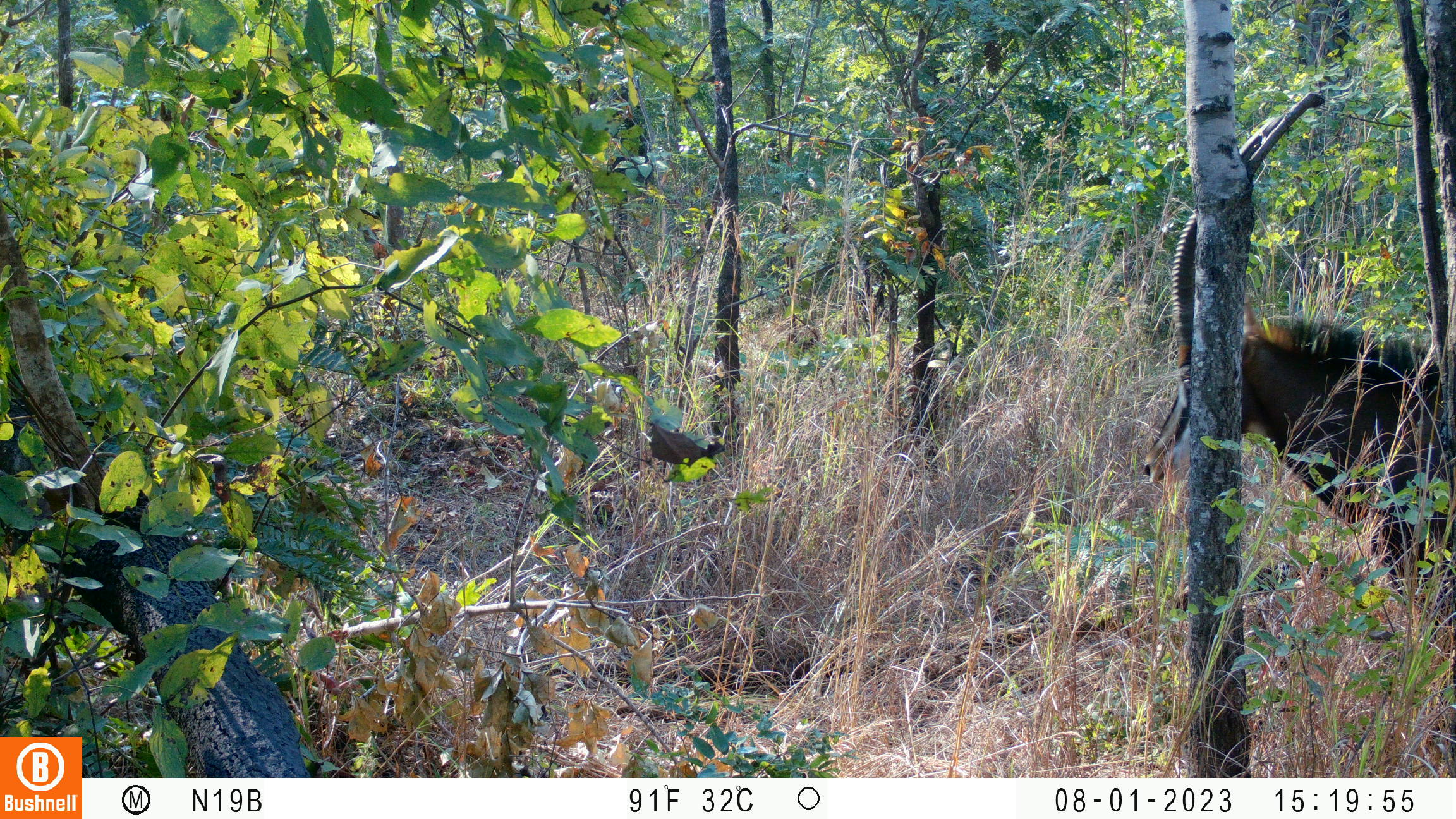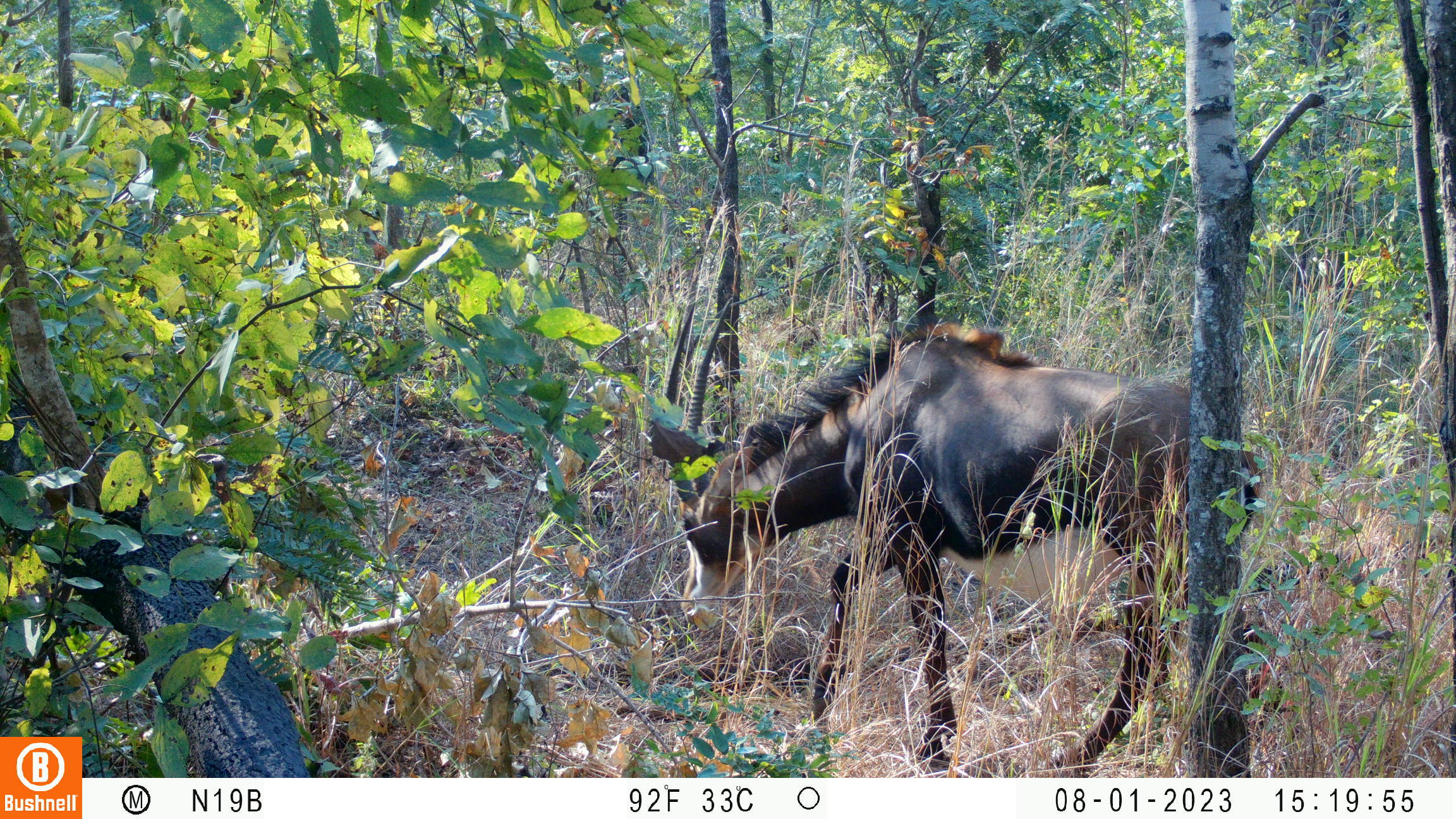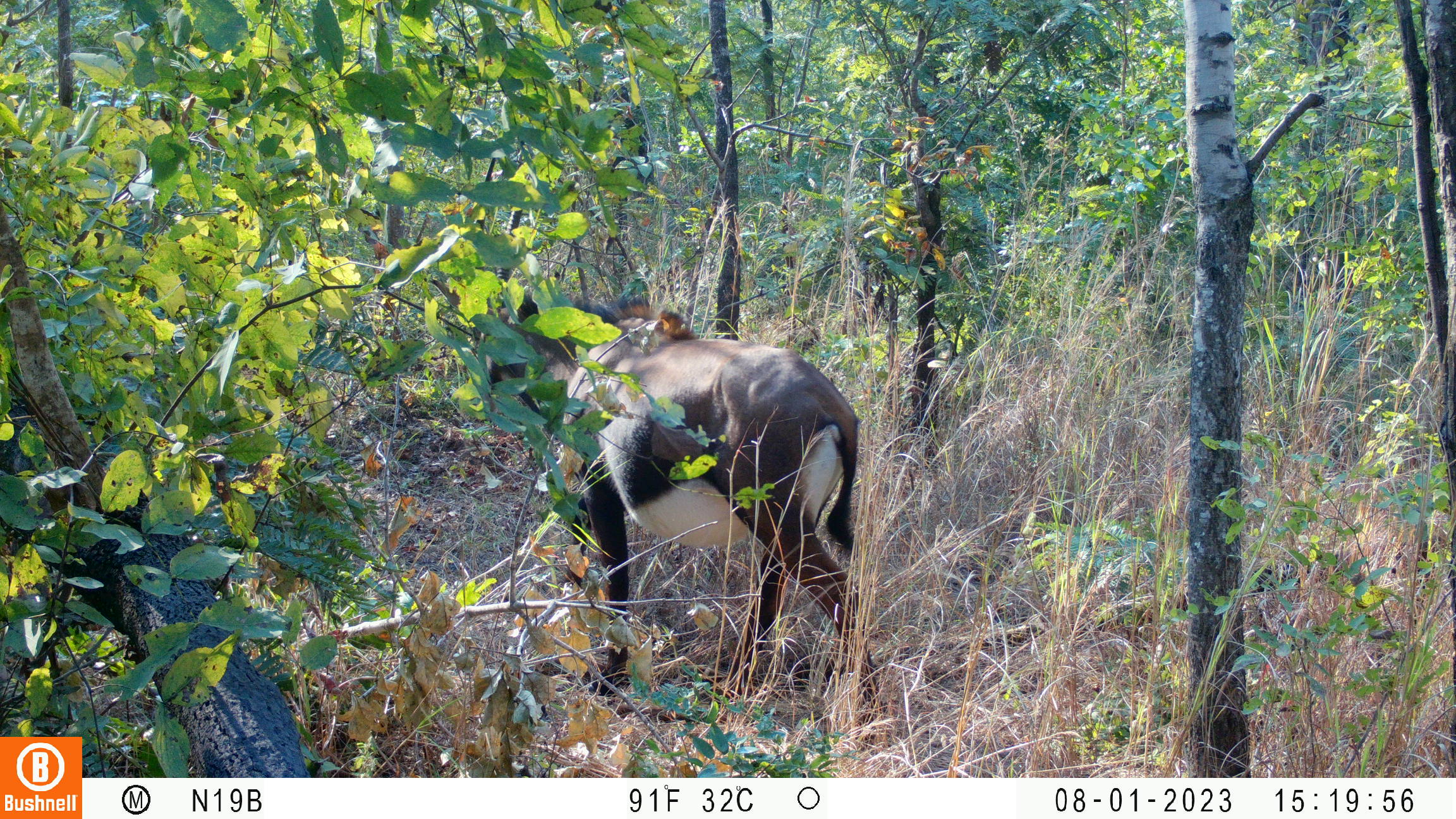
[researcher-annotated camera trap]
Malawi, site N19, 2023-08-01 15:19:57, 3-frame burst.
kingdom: Animalia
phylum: Chordata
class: Mammalia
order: Artiodactyla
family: Bovidae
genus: Hippotragus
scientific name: Hippotragus niger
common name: sable antelope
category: sable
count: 1